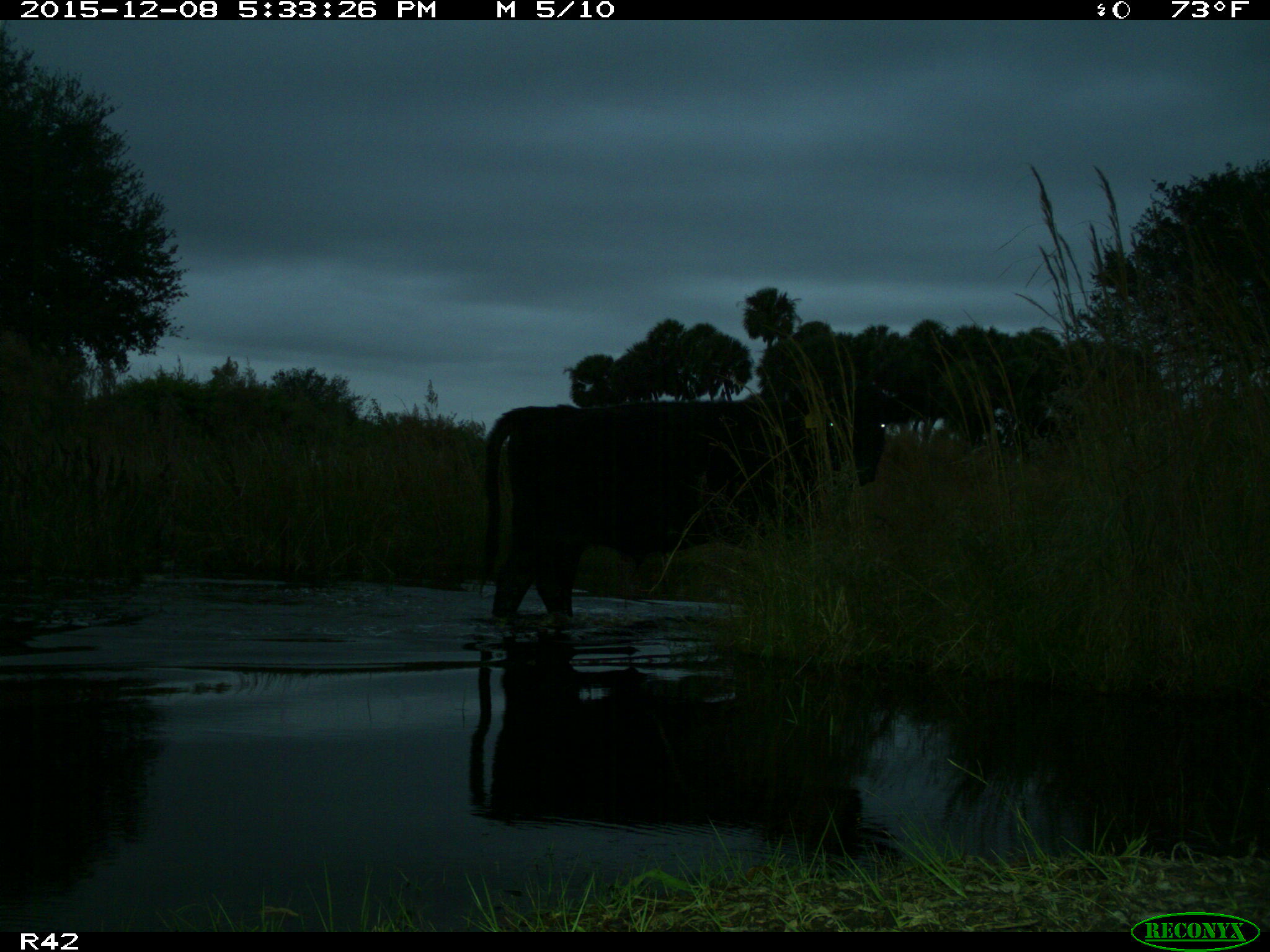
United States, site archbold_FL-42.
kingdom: Animalia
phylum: Chordata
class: Mammalia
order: Artiodactyla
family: Bovidae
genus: Bos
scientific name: Bos taurus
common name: domestic cow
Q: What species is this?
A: Bos taurus (domestic cow).